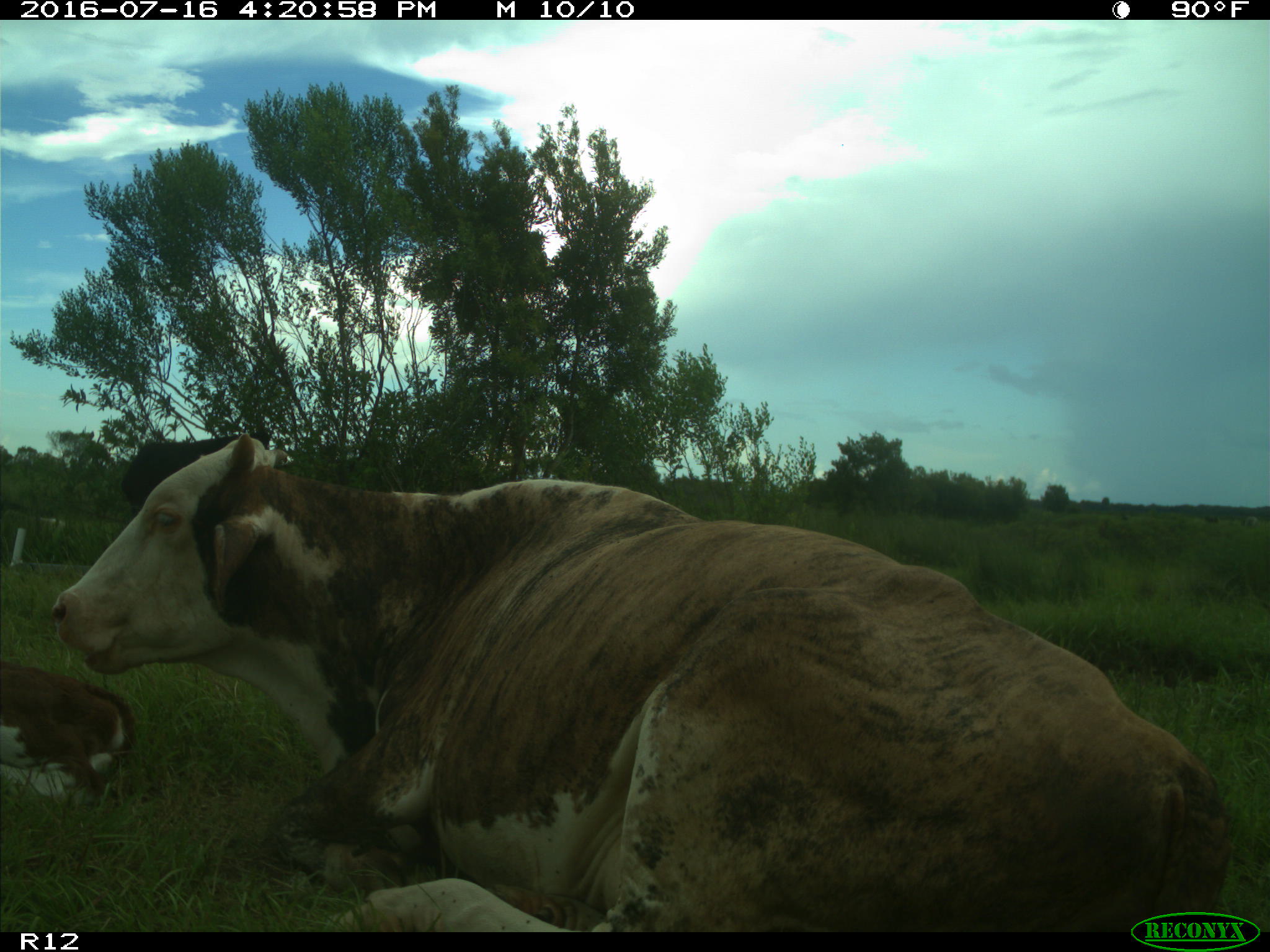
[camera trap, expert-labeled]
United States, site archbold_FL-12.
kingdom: Animalia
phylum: Chordata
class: Mammalia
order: Artiodactyla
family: Bovidae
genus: Bos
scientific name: Bos taurus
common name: domestic cow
Bos taurus (domestic cow).